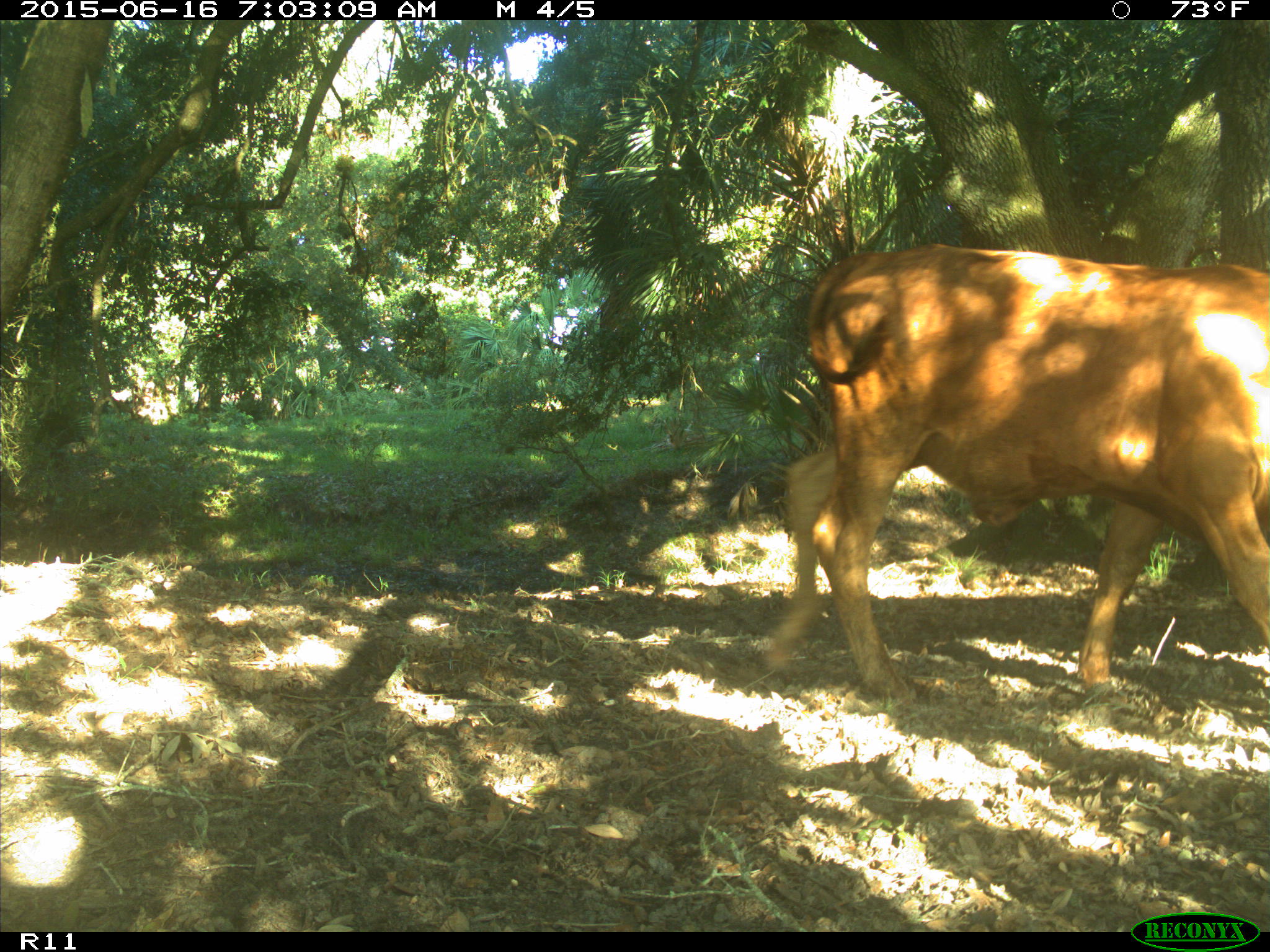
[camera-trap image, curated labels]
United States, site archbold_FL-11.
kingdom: Animalia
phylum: Chordata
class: Mammalia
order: Artiodactyla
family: Bovidae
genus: Bos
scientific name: Bos taurus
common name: domestic cow